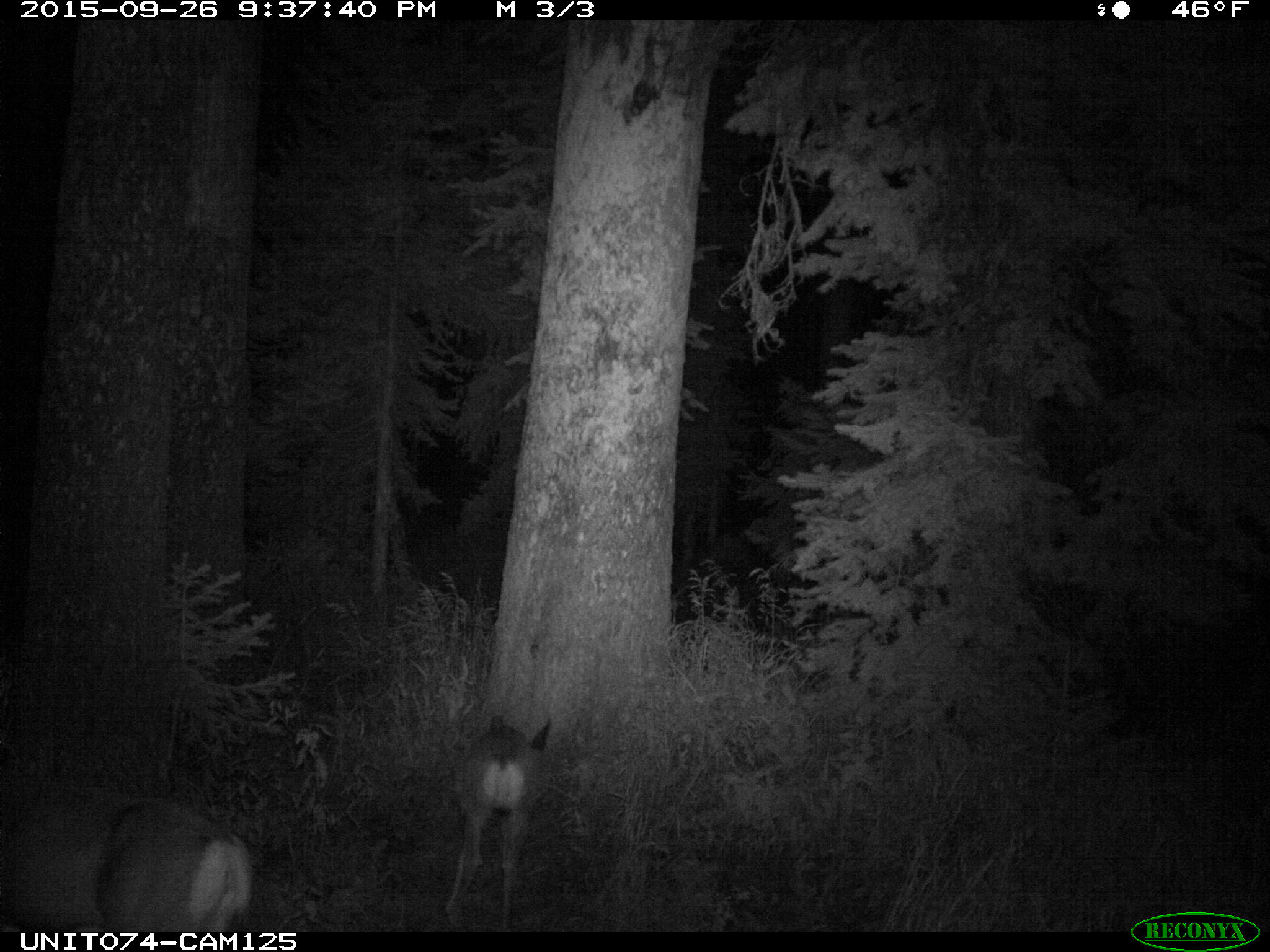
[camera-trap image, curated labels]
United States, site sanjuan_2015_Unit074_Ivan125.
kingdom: Animalia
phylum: Chordata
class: Mammalia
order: Artiodactyla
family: Cervidae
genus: Odocoileus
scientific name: Odocoileus hemionus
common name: mule deer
Odocoileus hemionus (mule deer).